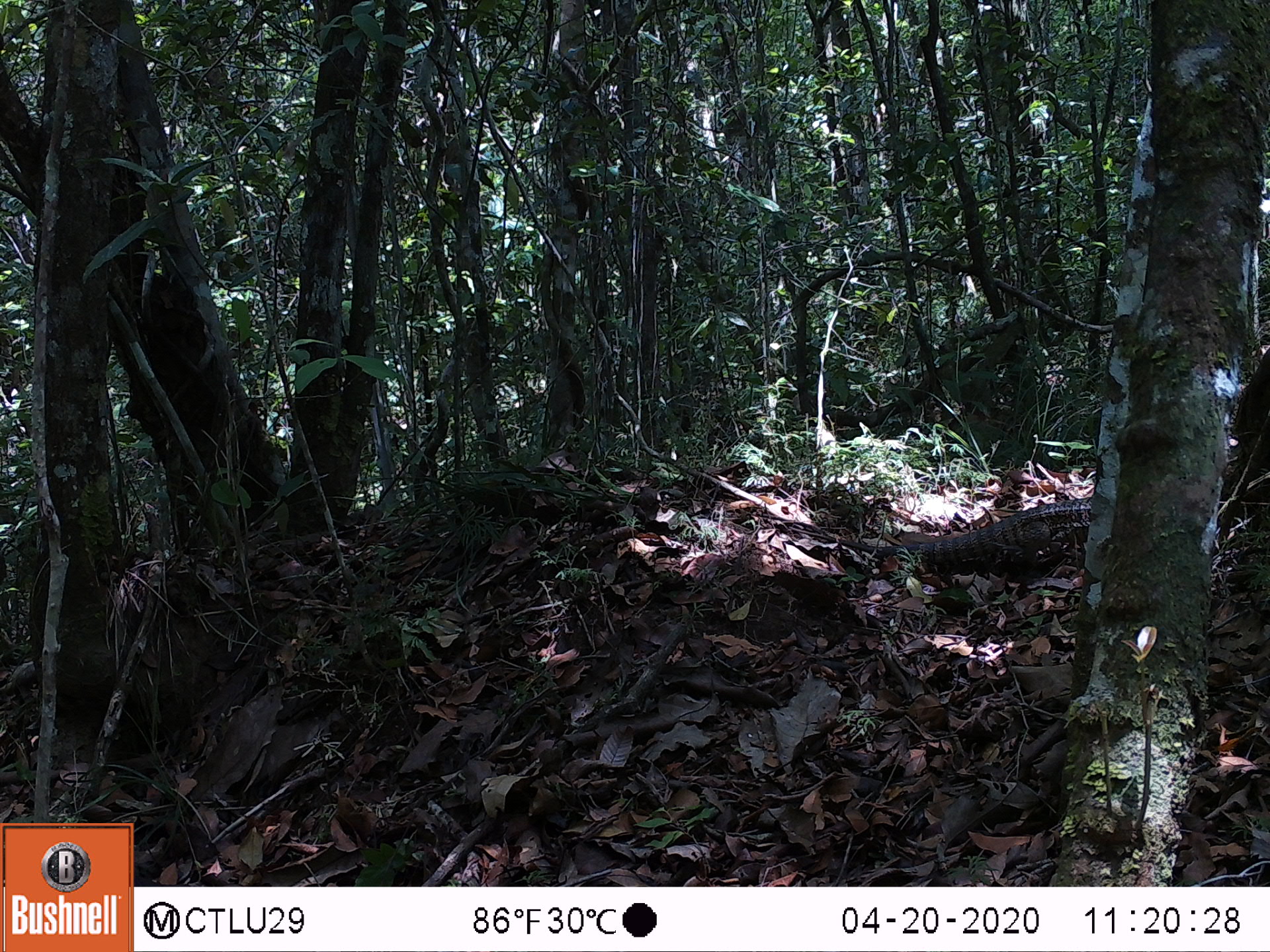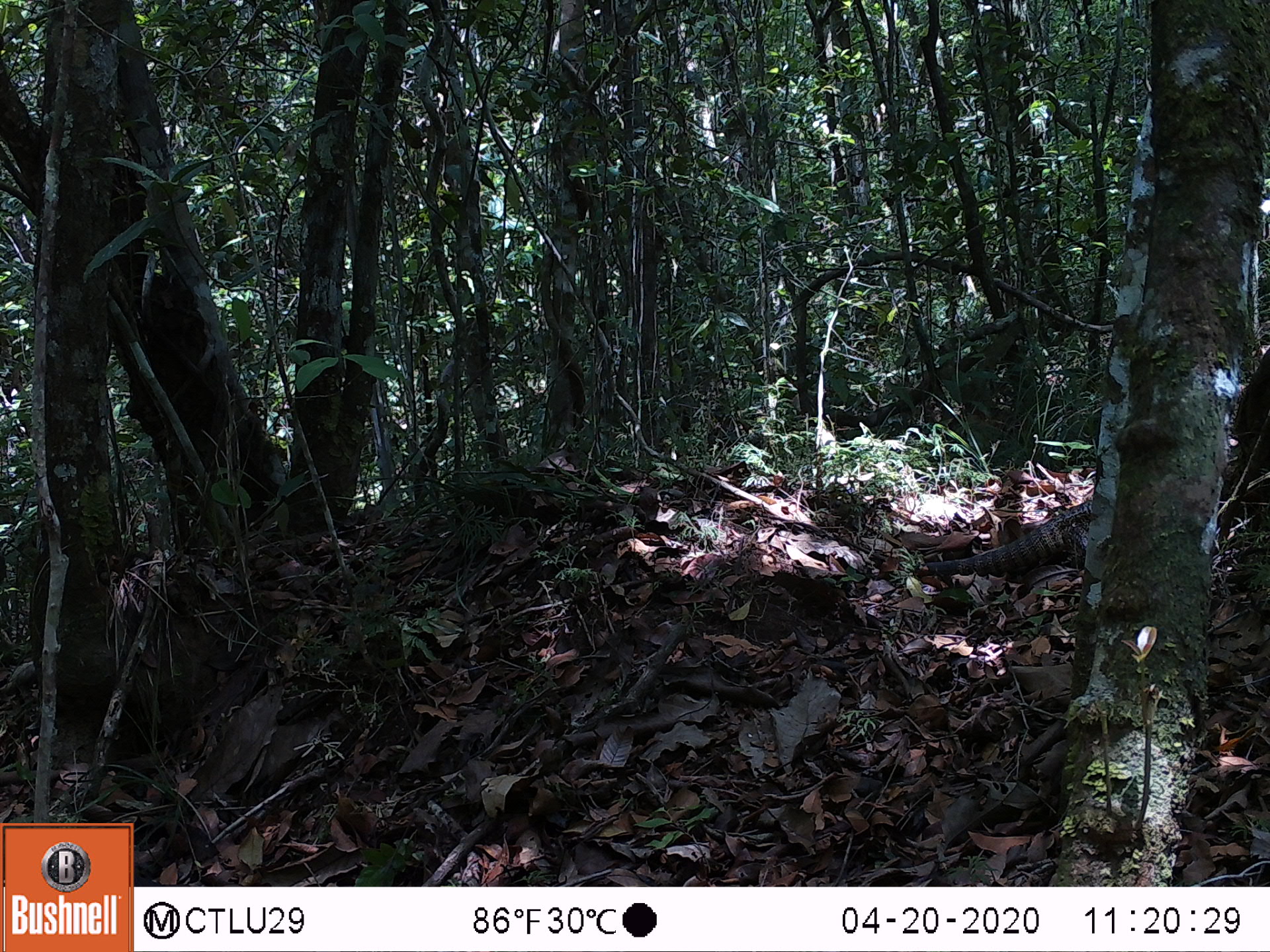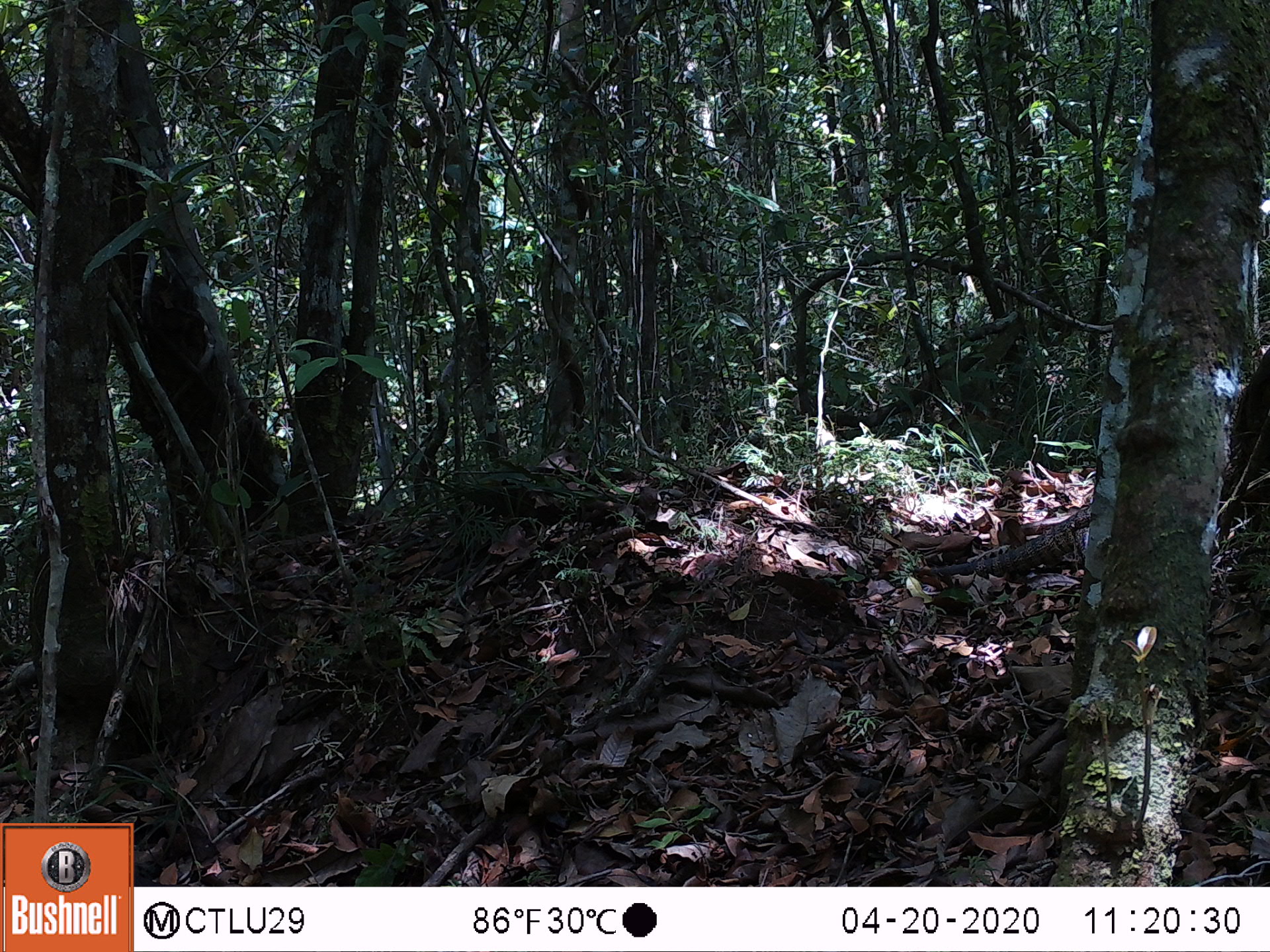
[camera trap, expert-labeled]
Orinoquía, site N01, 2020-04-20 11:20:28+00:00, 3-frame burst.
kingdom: Animalia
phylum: Chordata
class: Reptilia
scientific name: Reptilia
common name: reptile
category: unknown reptile